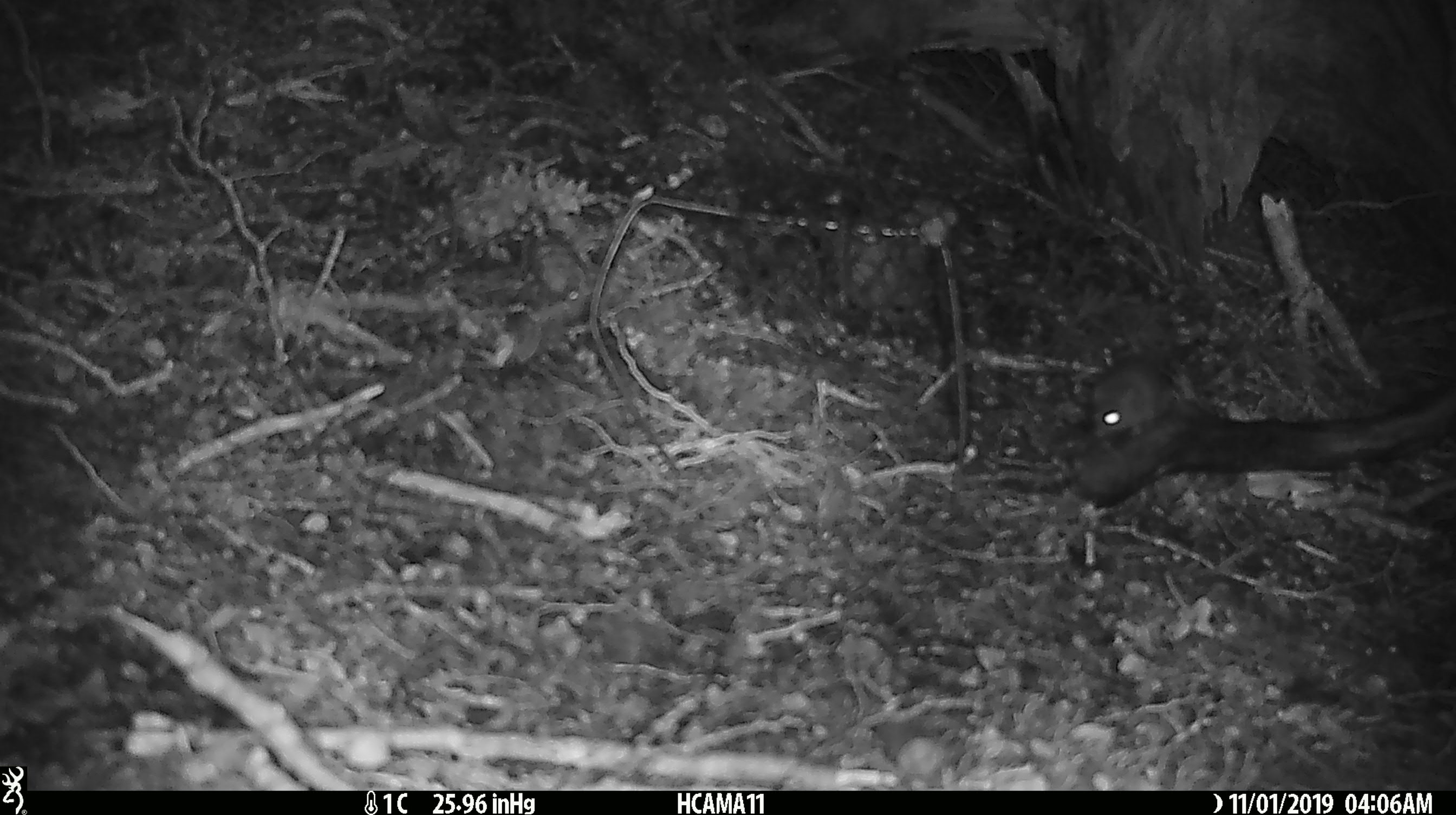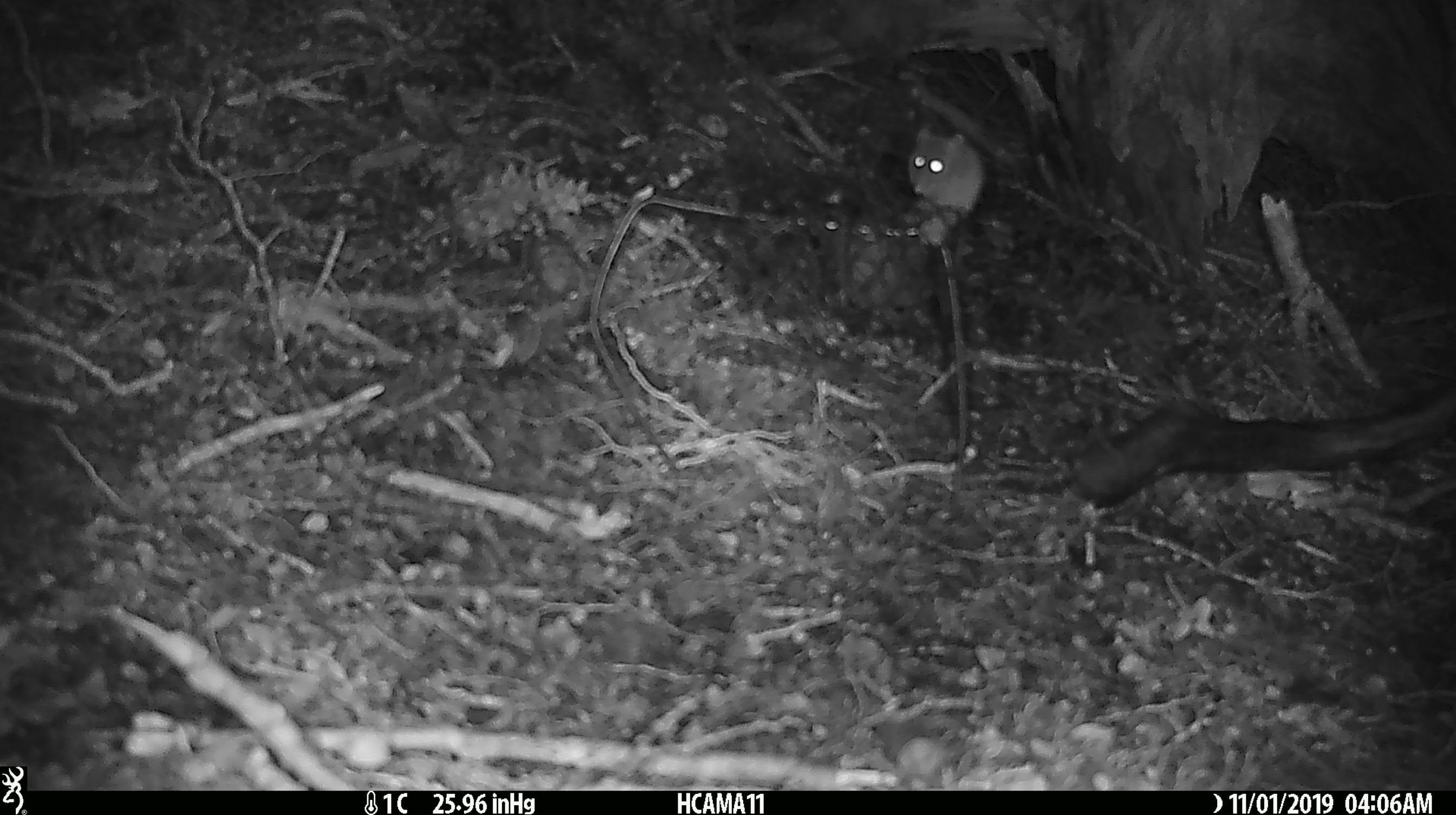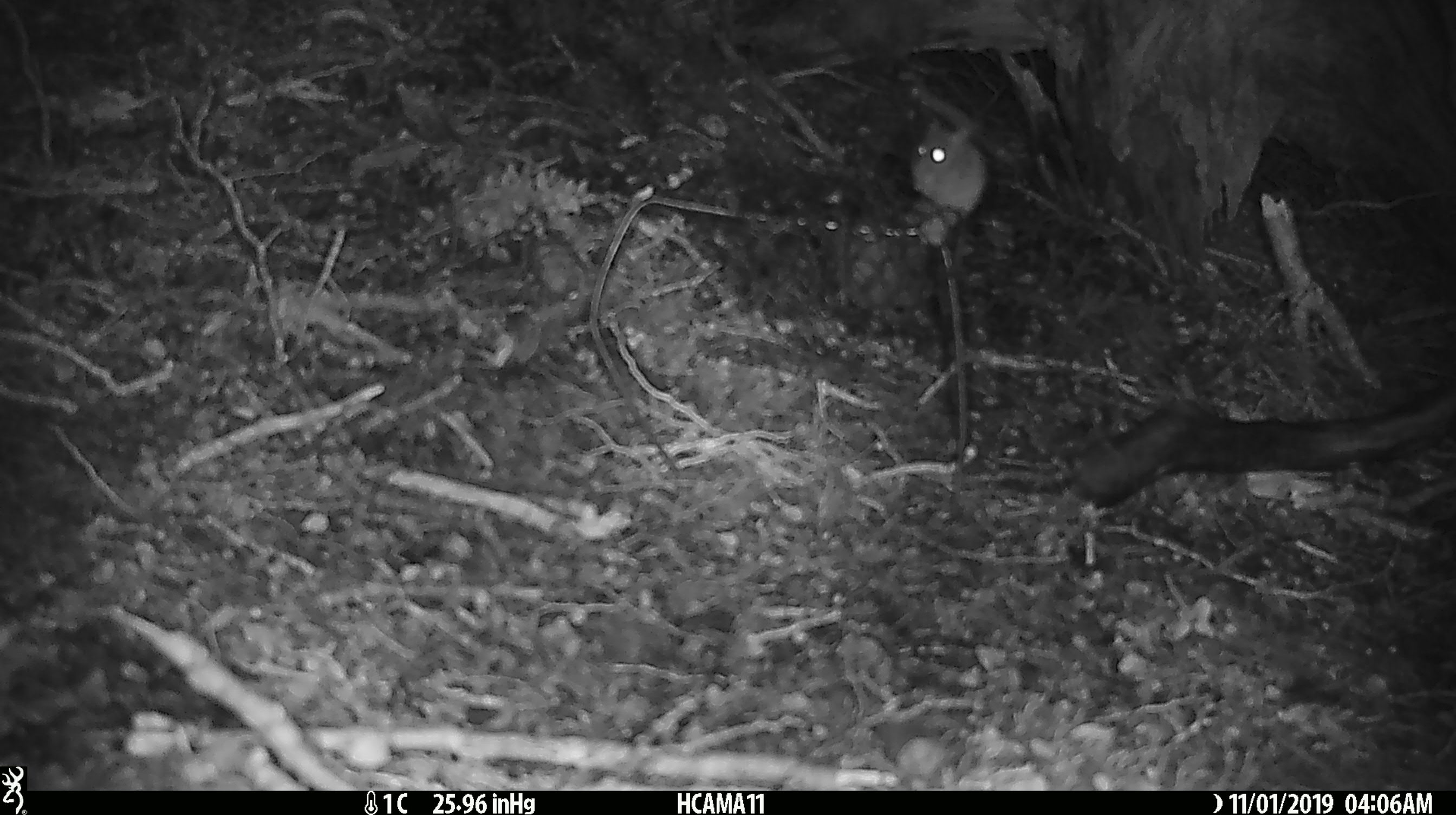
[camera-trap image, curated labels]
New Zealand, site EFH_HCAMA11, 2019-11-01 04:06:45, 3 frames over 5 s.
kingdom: Animalia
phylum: Chordata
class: Mammalia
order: Rodentia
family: Muridae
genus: Mus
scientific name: Mus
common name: mouse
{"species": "mouse (Mus)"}